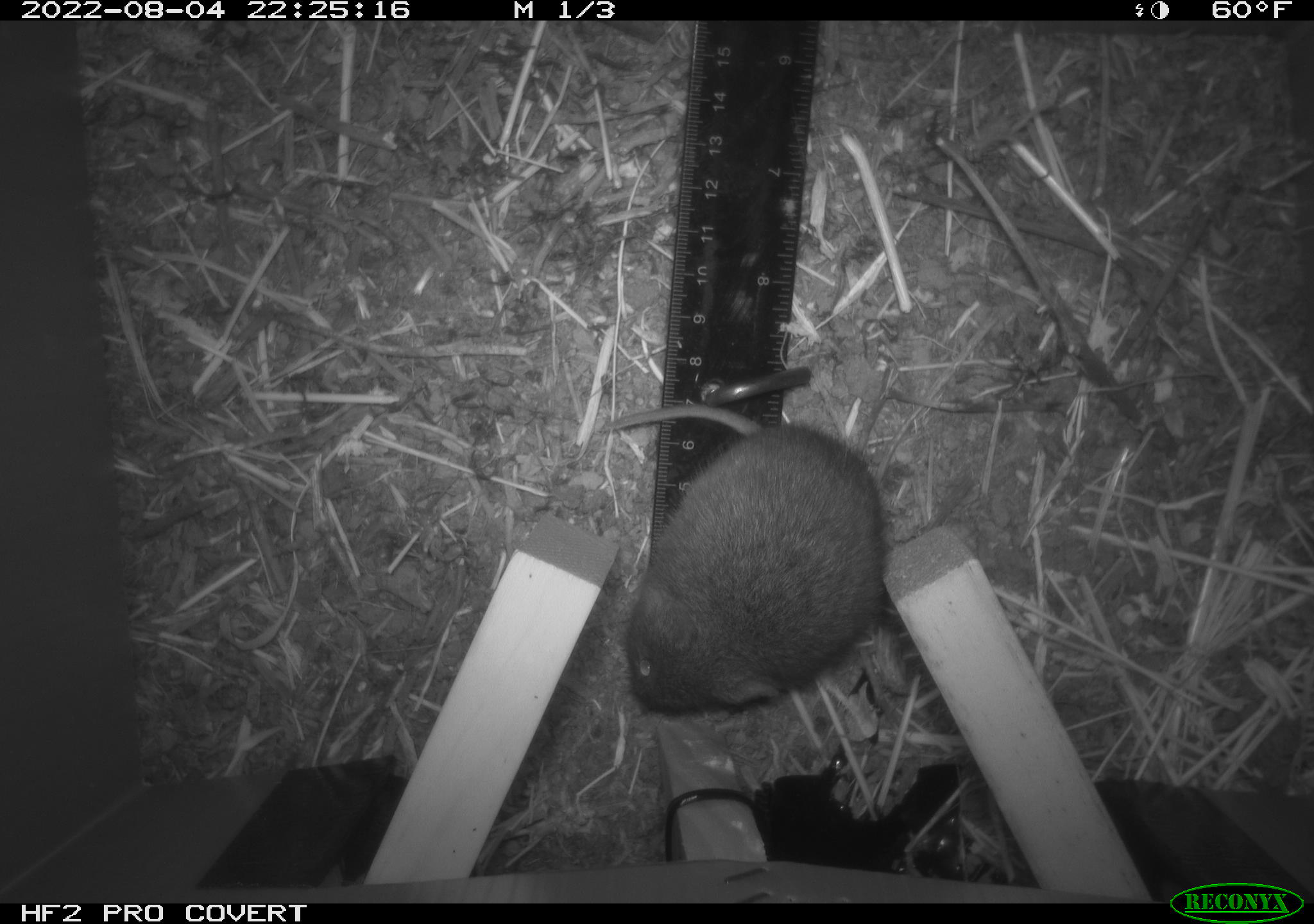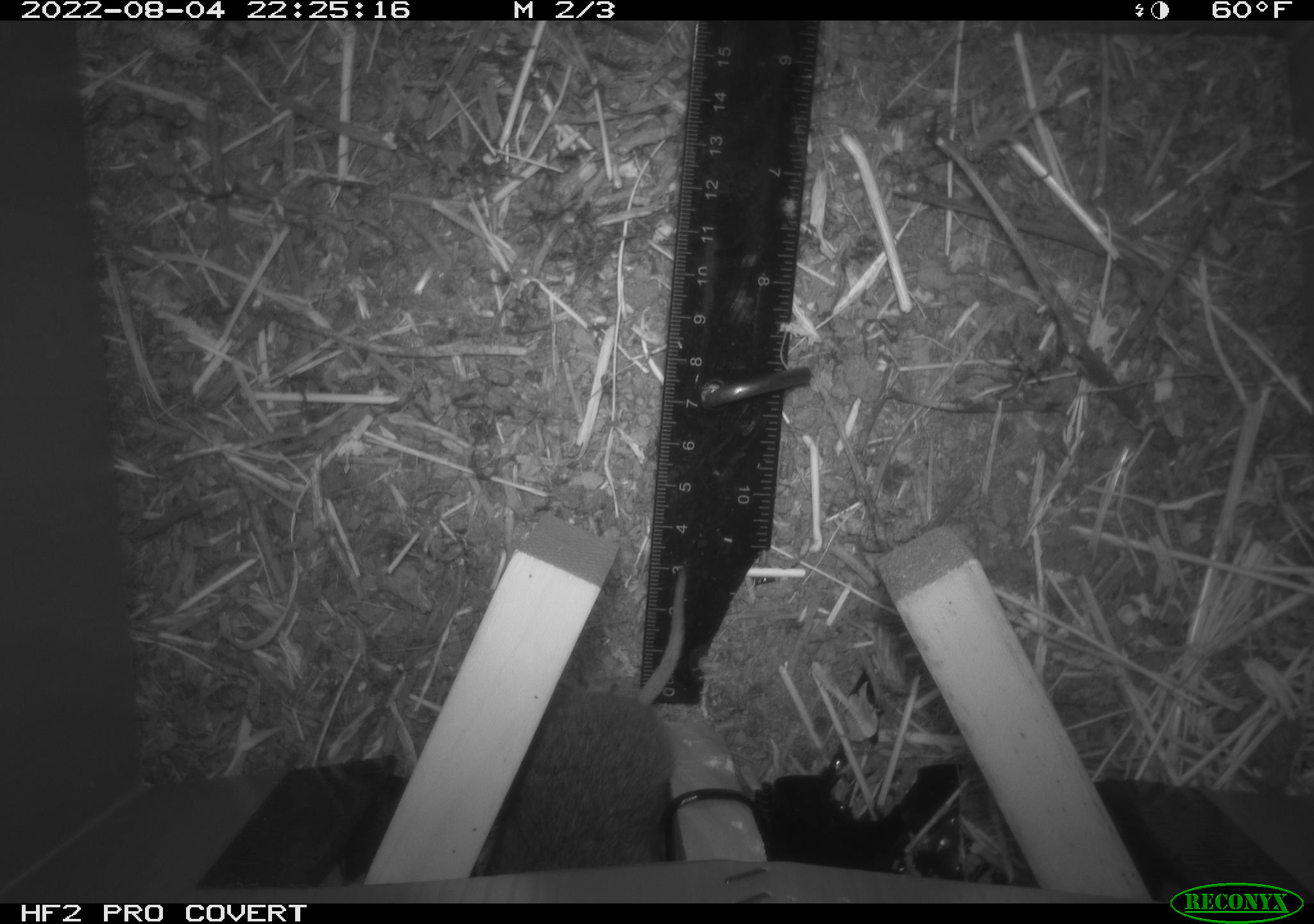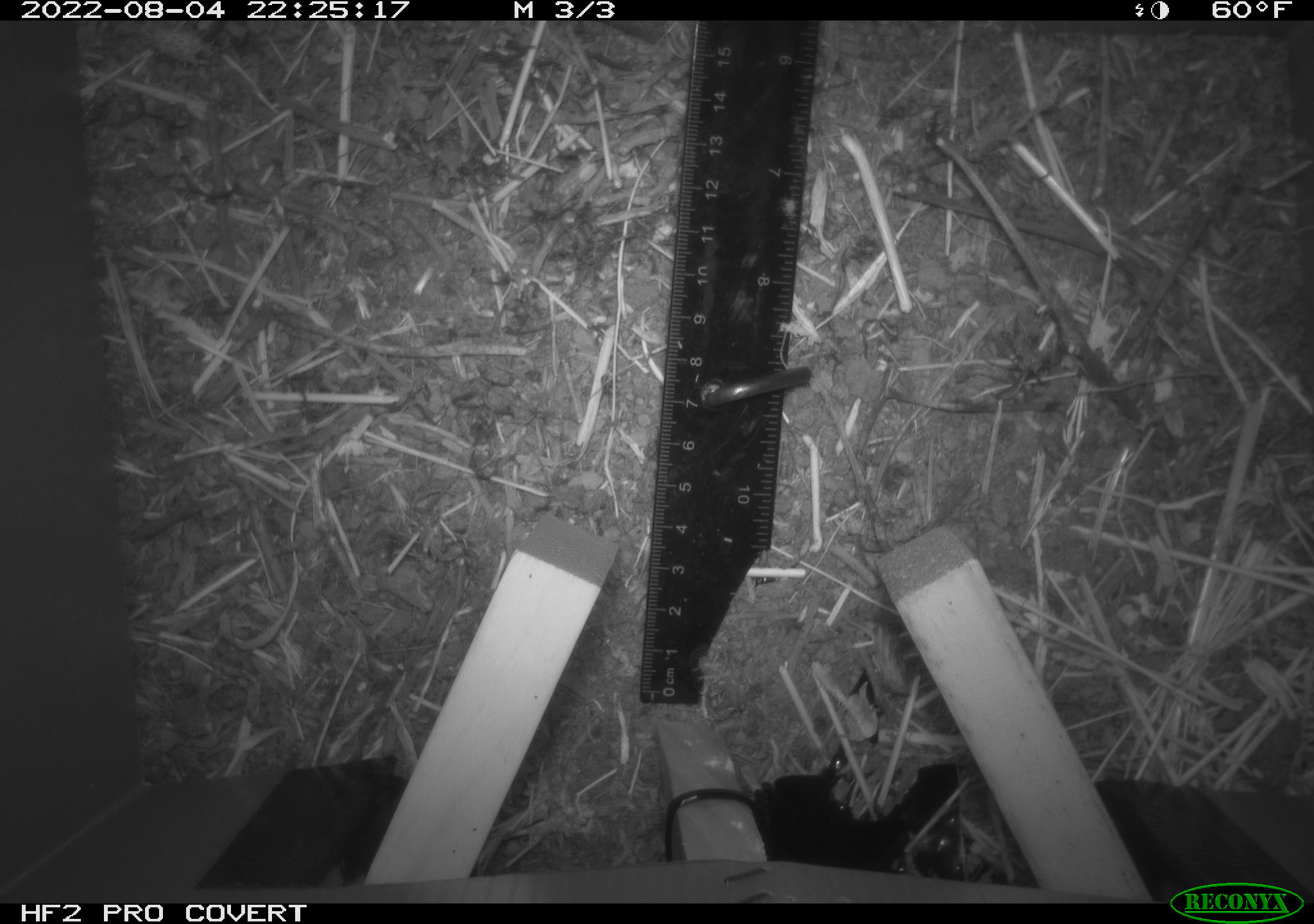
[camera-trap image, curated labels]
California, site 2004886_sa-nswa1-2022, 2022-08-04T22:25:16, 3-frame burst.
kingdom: Animalia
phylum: Chordata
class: Mammalia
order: Rodentia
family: Cricetidae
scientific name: Cricetidae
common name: hamsters, voles, lemmings, and allies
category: cricetidae family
Cricetidae family (hamsters, voles, lemmings, and allies) (Cricetidae).